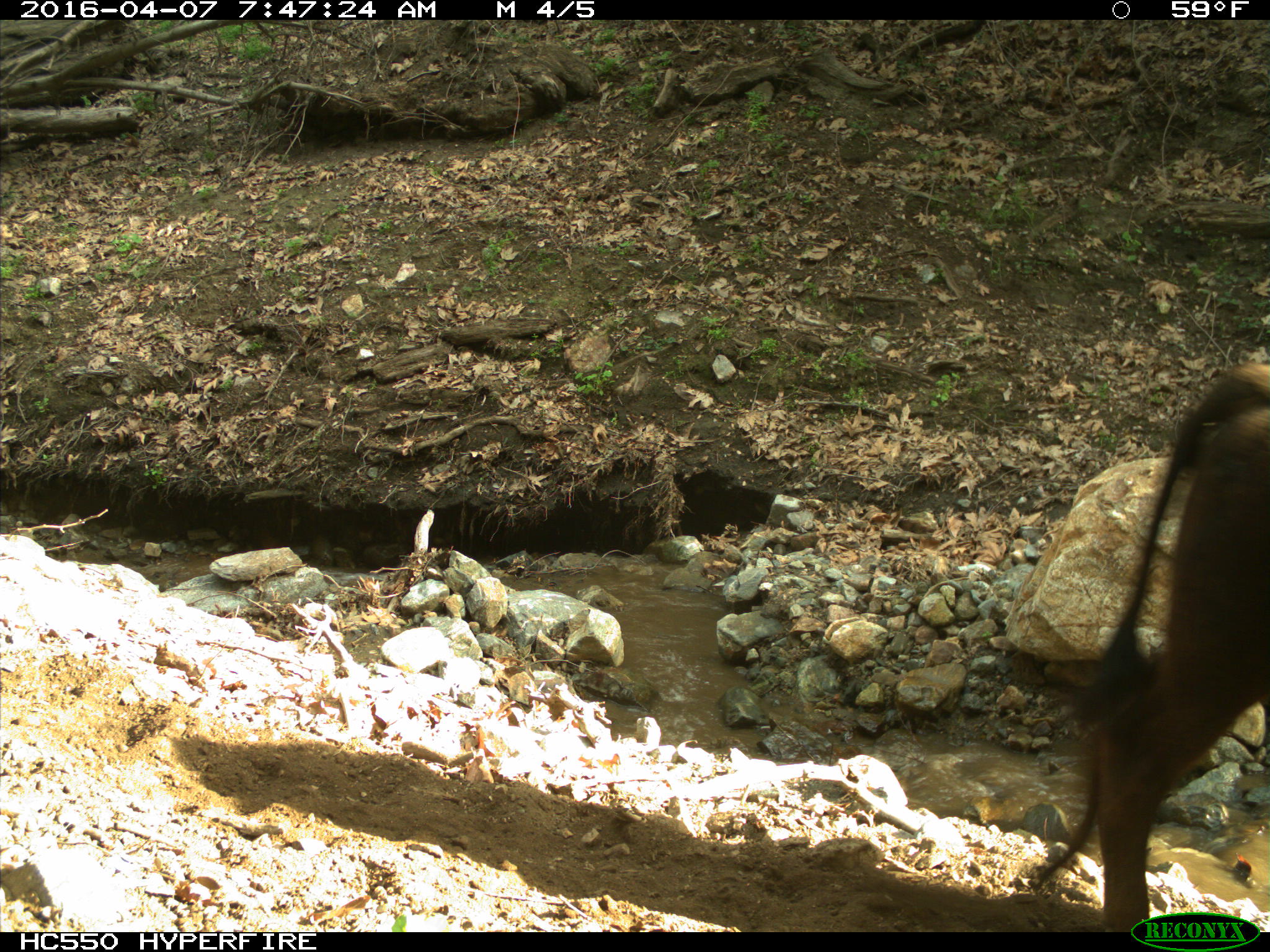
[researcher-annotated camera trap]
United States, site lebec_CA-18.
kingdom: Animalia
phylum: Chordata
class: Mammalia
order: Artiodactyla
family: Bovidae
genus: Bos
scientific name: Bos taurus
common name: domestic cow